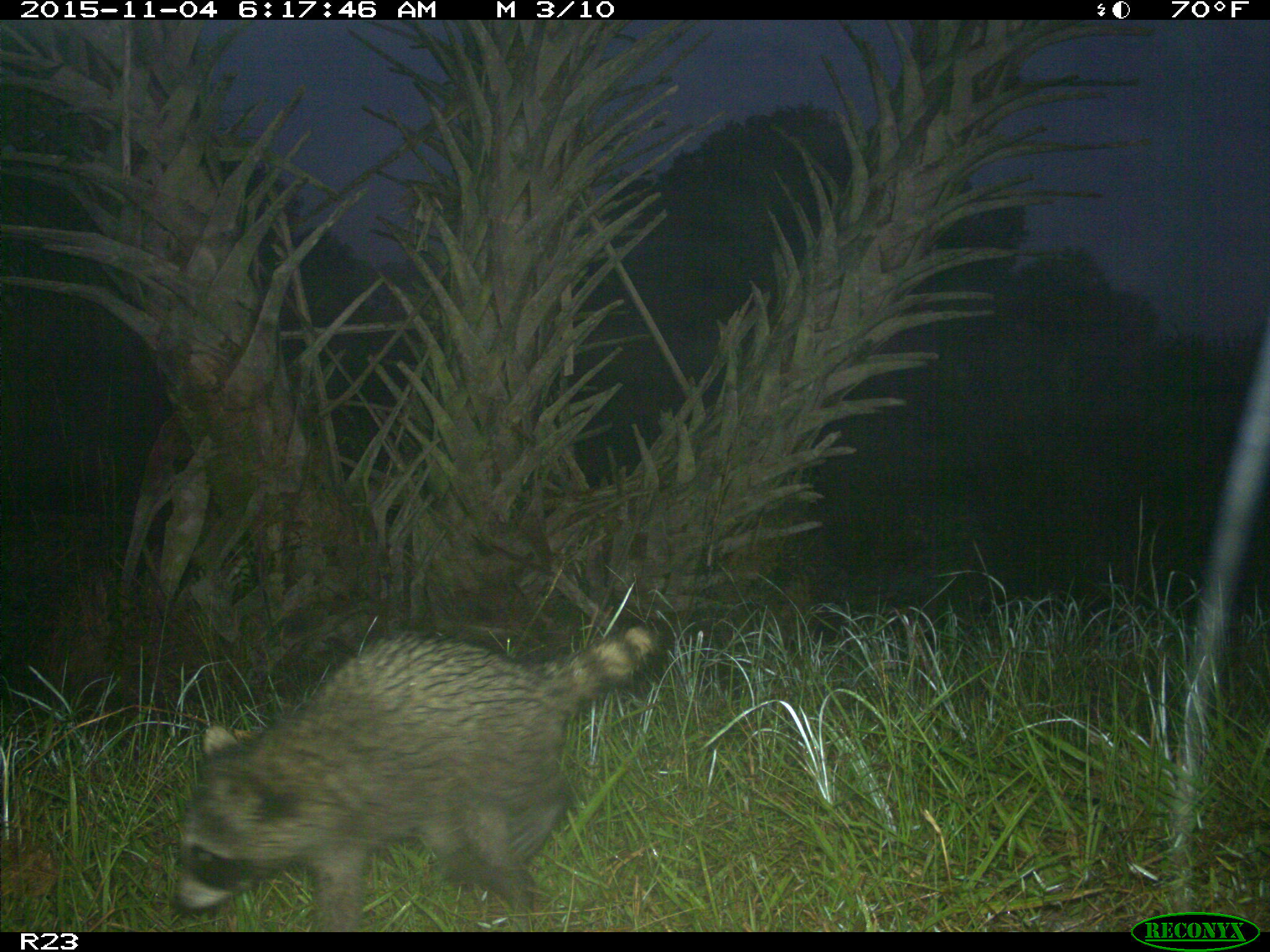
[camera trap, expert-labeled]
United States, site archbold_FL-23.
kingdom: Animalia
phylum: Chordata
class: Mammalia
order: Carnivora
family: Procyonidae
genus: Procyon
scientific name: Procyon lotor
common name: common raccoon